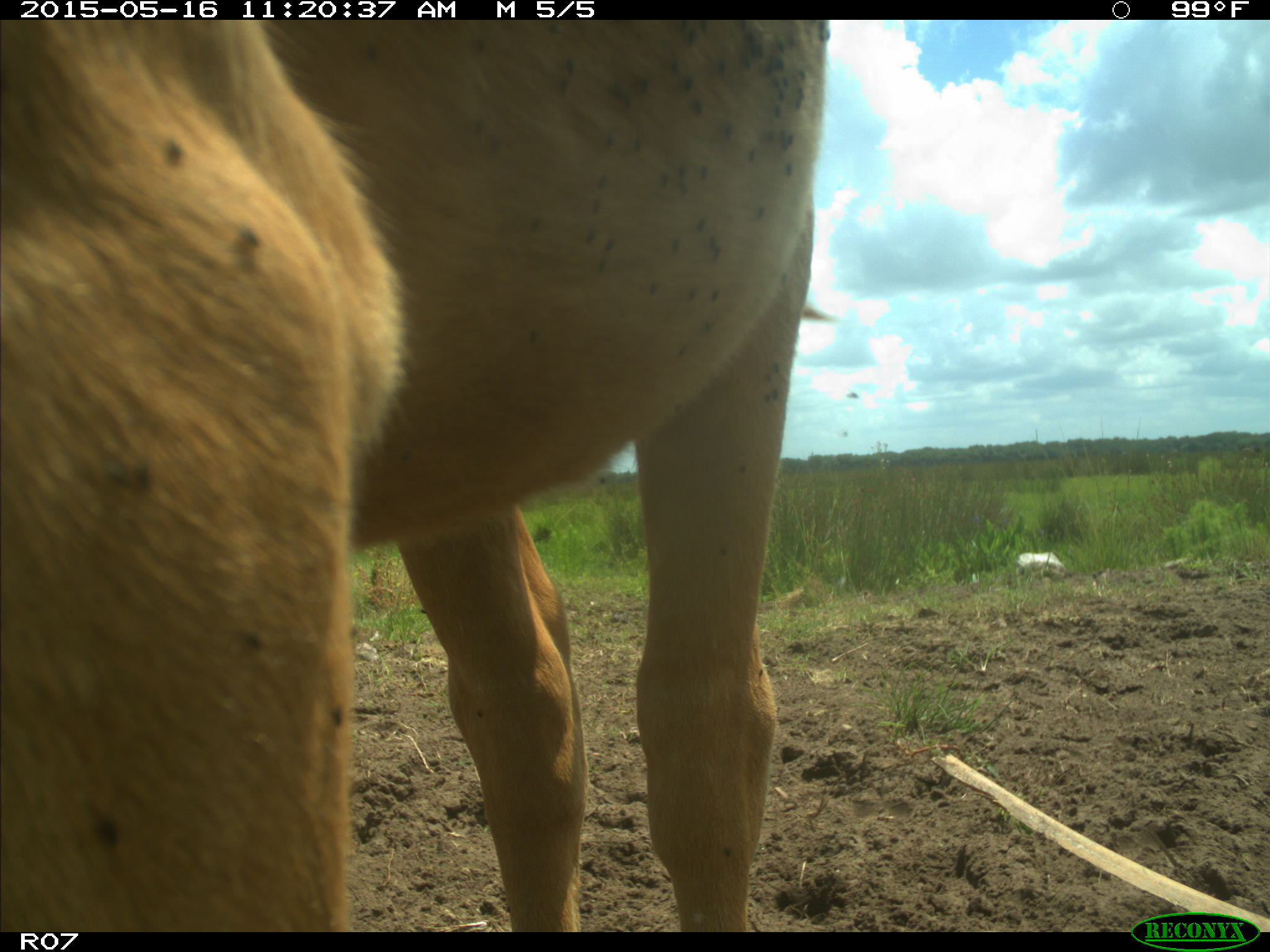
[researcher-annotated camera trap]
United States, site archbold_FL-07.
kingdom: Animalia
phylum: Chordata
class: Mammalia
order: Artiodactyla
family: Bovidae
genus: Bos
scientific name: Bos taurus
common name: domestic cow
Bos taurus (domestic cow).